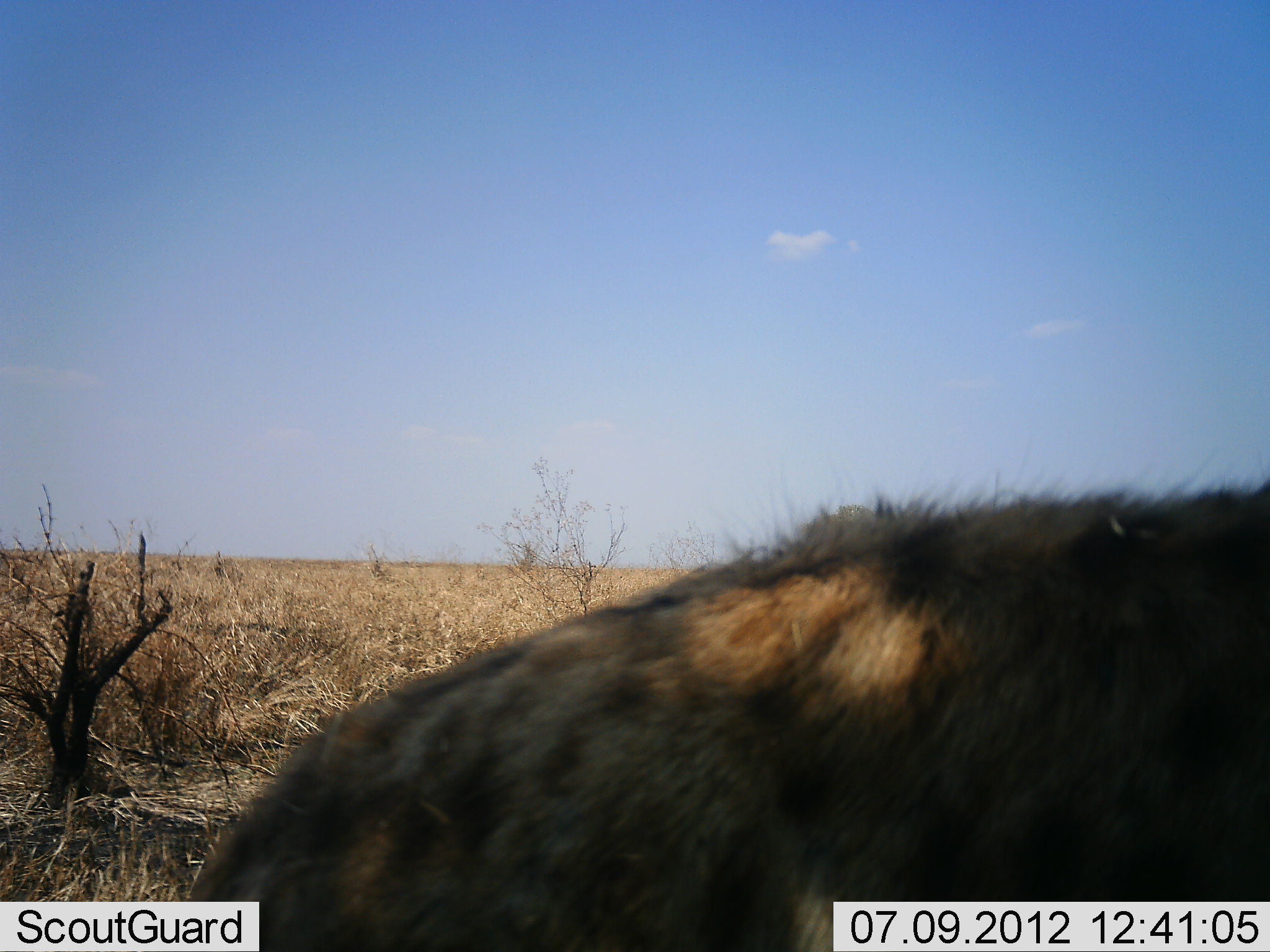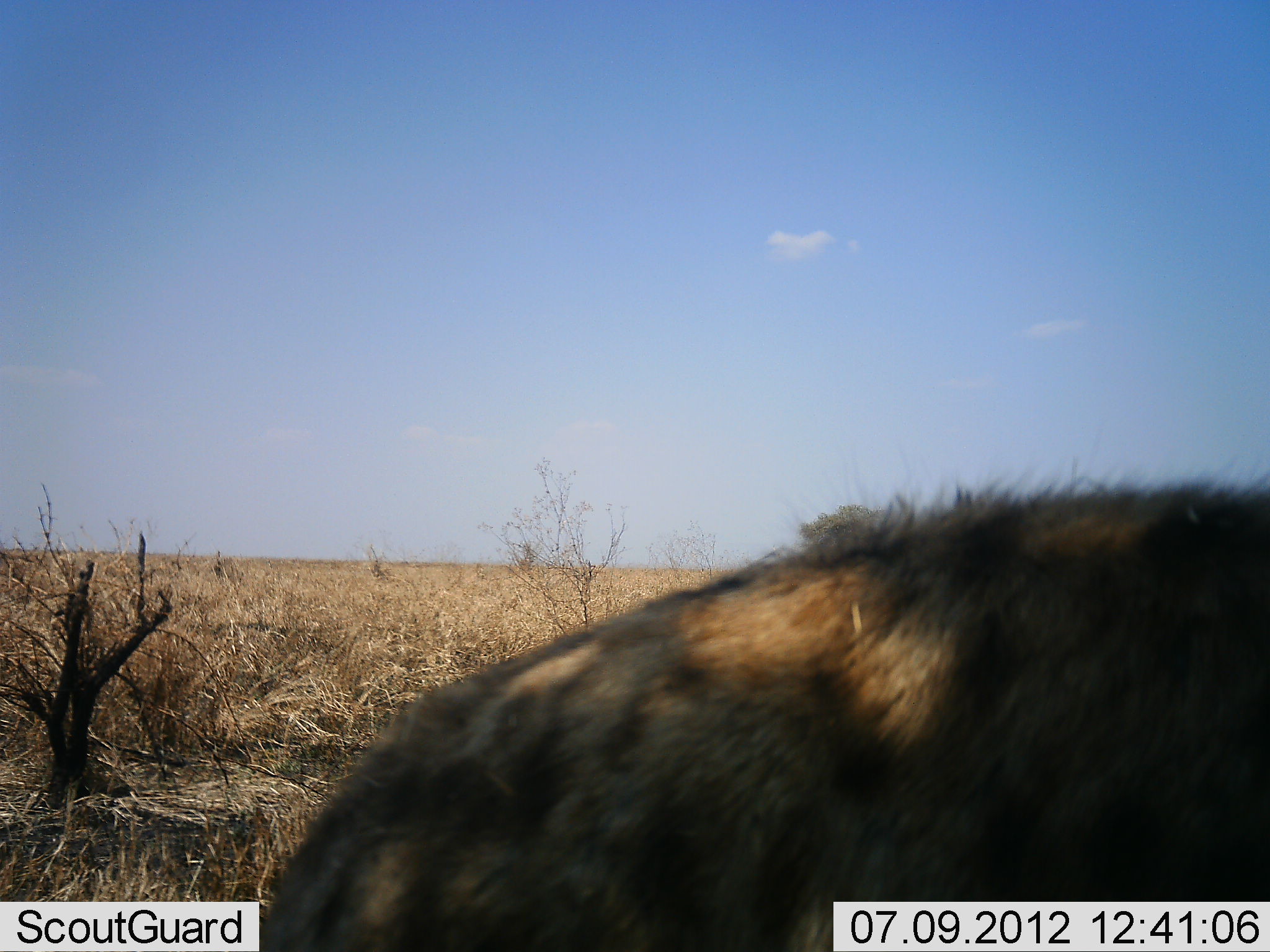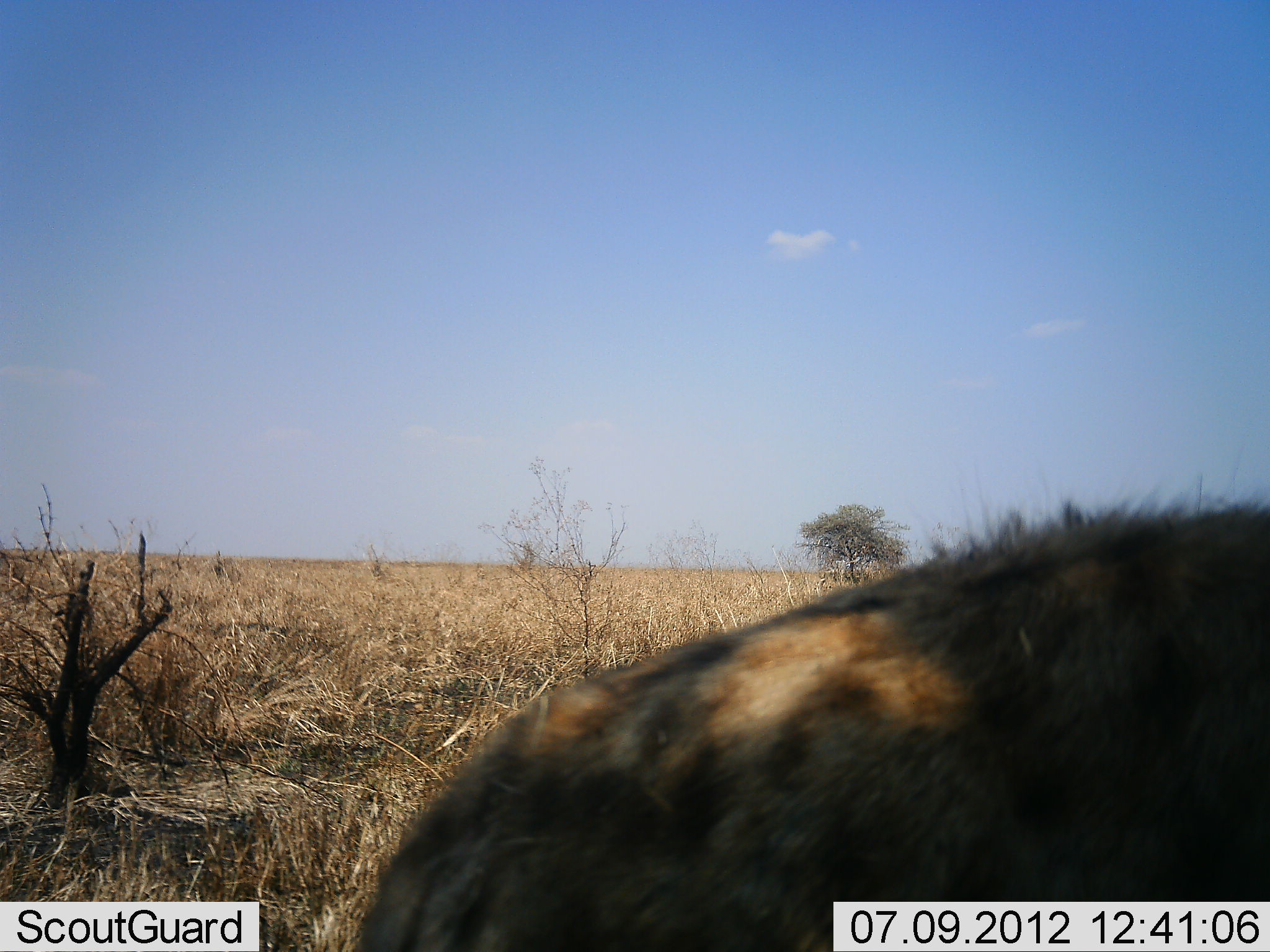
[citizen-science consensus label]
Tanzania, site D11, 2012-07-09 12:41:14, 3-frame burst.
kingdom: Animalia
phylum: Chordata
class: Mammalia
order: Carnivora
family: Hyaenidae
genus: Crocuta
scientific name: Crocuta crocuta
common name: spotted hyena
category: hyenaspotted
Hyenaspotted (spotted hyena) (Crocuta crocuta), count 1. Behavior (volunteer vote fractions): standing 40%, resting 0%, moving 70%, interacting 0%. Young present (vote fraction): 0%. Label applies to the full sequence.